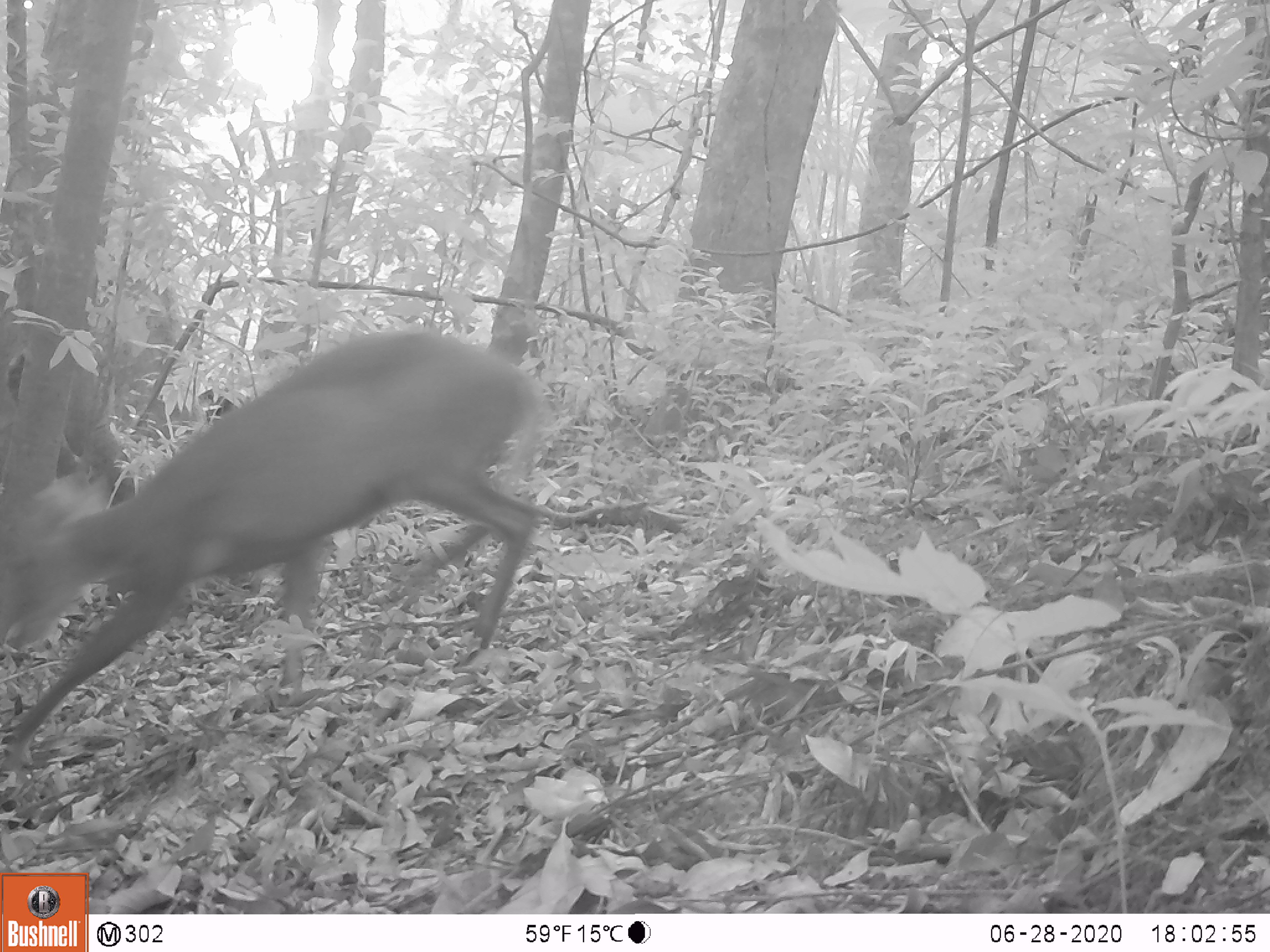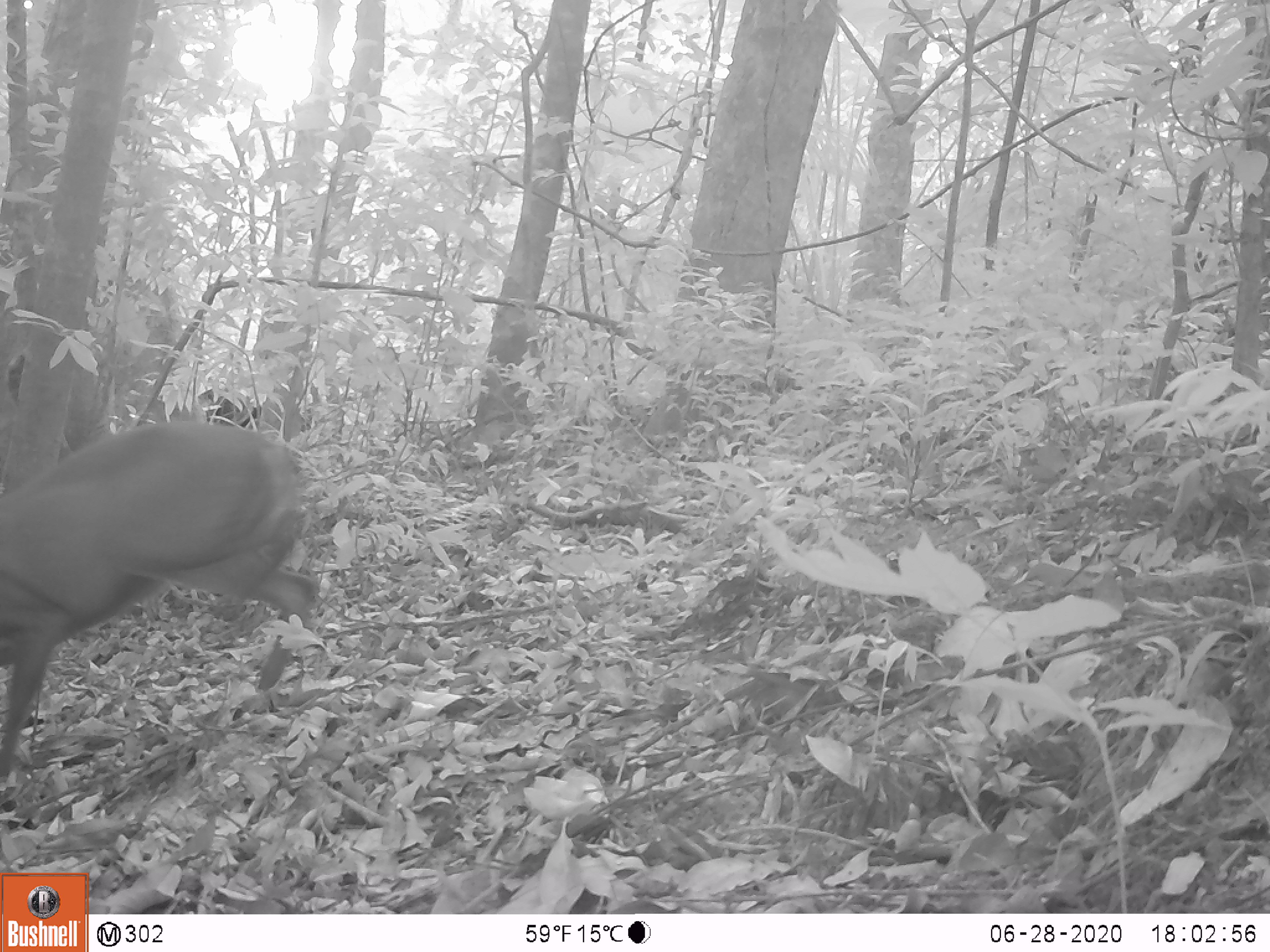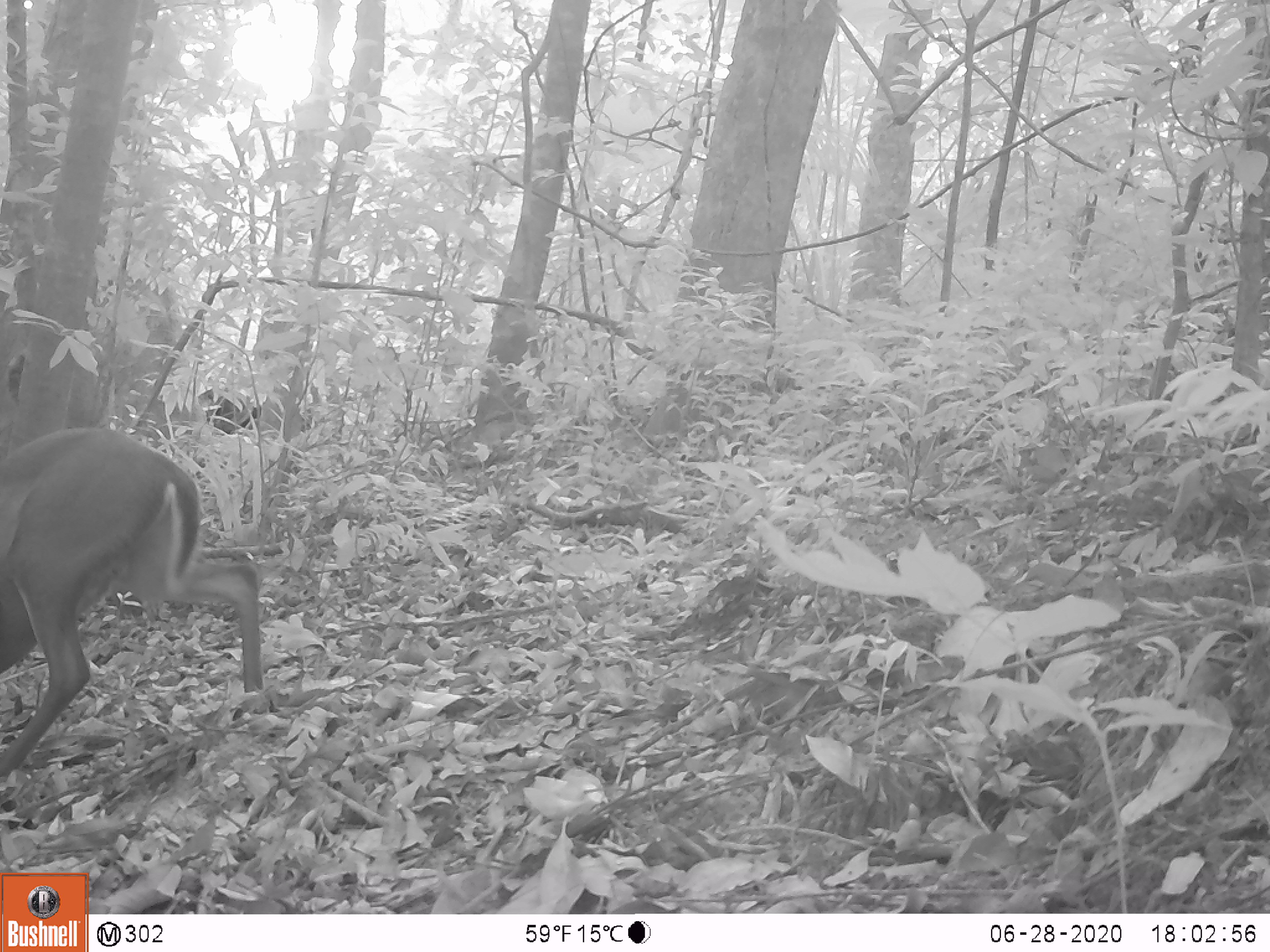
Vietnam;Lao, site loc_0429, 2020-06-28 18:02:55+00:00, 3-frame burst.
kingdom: Animalia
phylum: Chordata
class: Mammalia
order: Artiodactyla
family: Cervidae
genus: Muntiacus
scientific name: Muntiacus rooseveltorum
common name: roosevelt's muntjac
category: roosevelts muntjac group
Roosevelts muntjac group (roosevelt's muntjac) (Muntiacus rooseveltorum). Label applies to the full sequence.